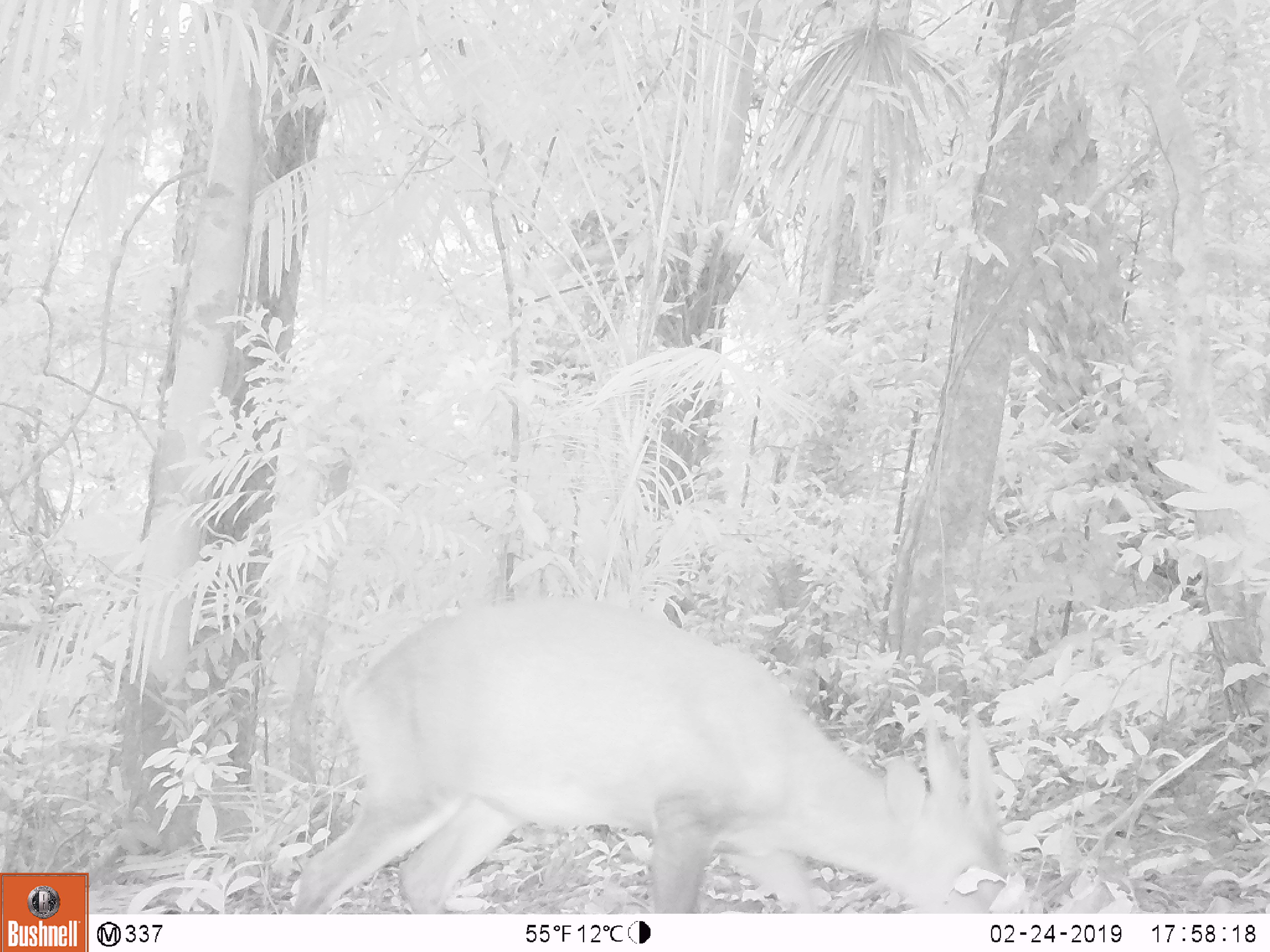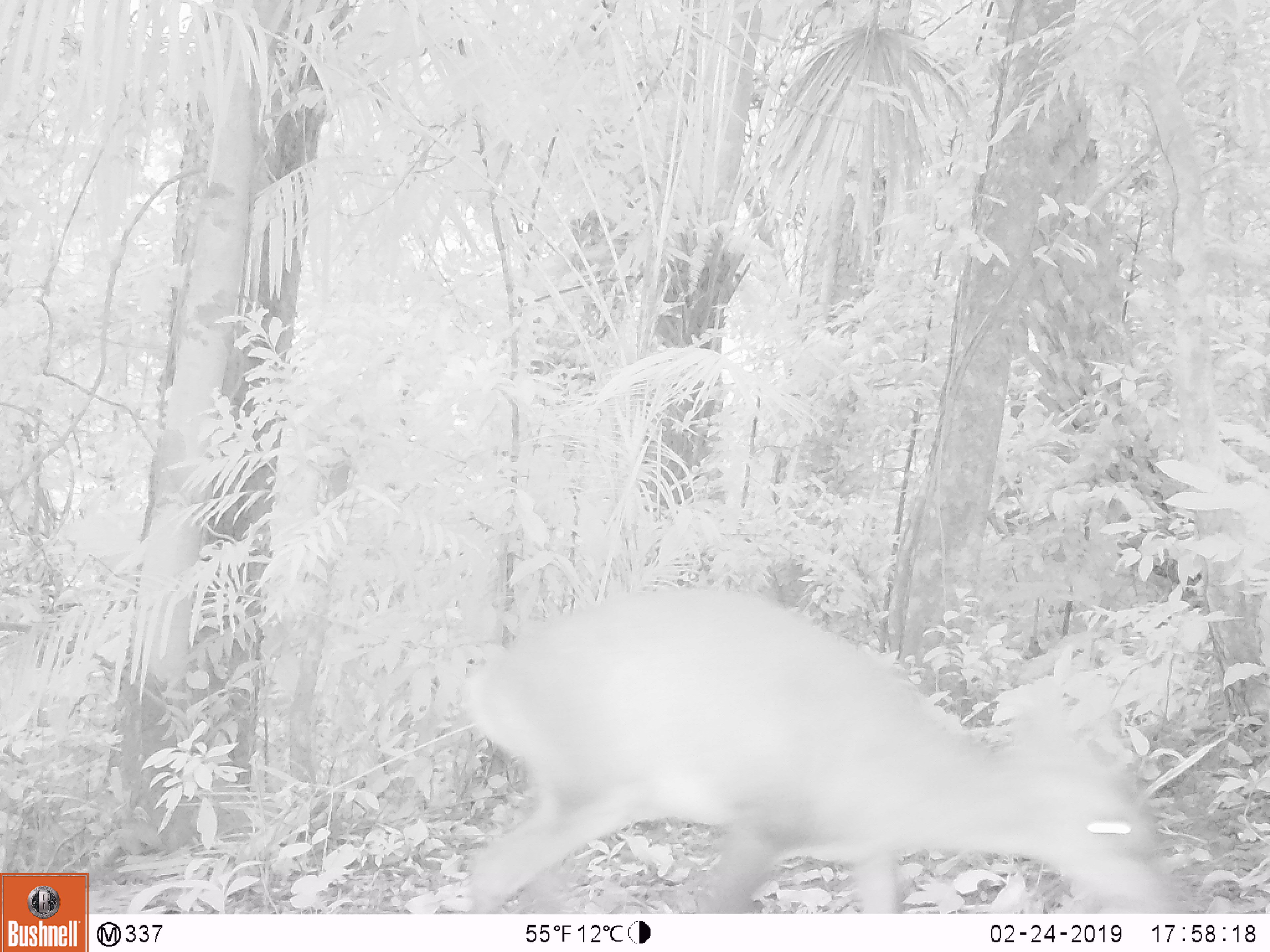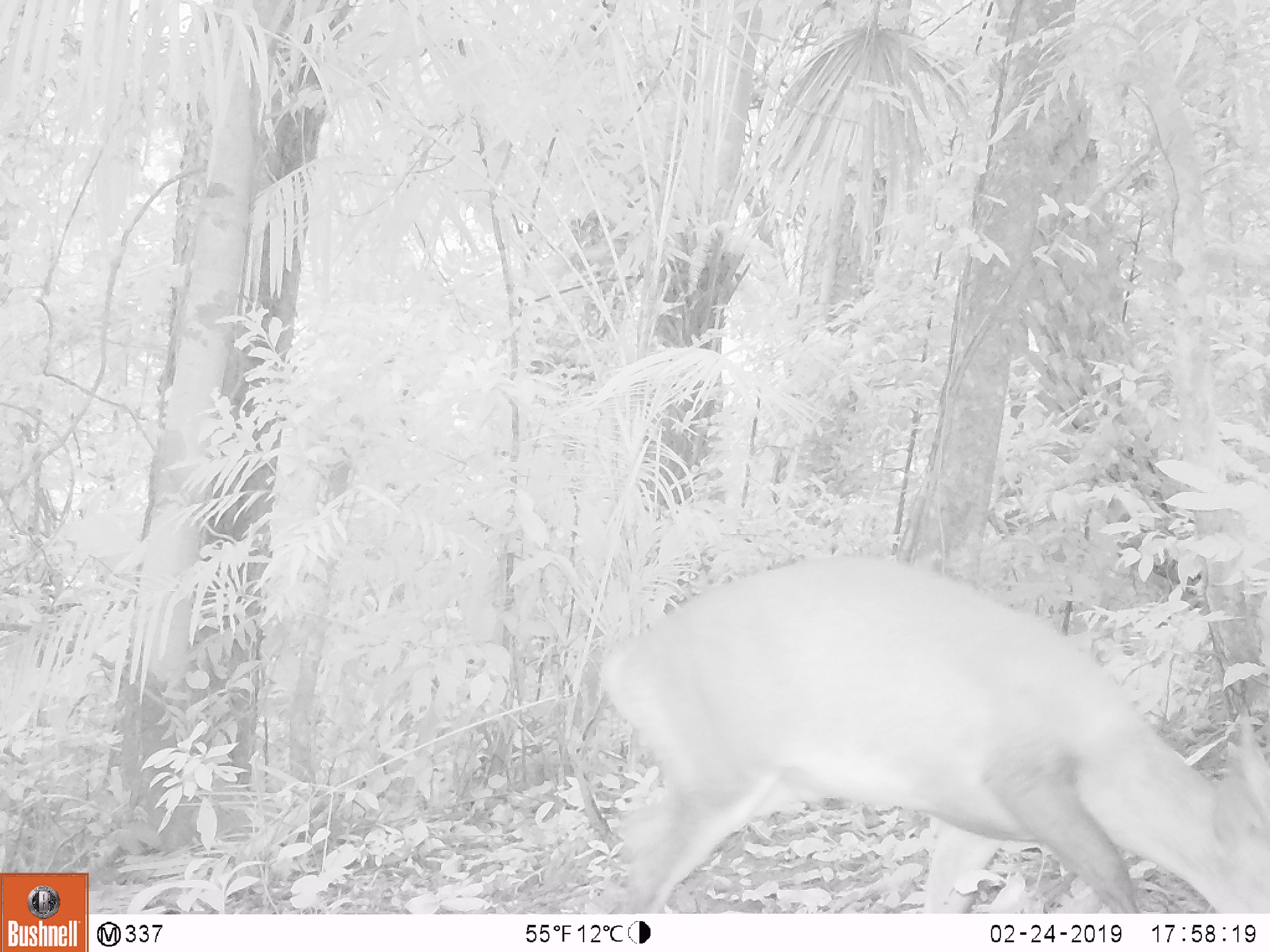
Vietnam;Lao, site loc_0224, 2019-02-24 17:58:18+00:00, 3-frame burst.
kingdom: Animalia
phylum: Chordata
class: Mammalia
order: Artiodactyla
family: Cervidae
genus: Muntiacus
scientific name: Muntiacus vuquangensis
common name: large-antlered muntjac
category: large antlered muntjac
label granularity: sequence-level